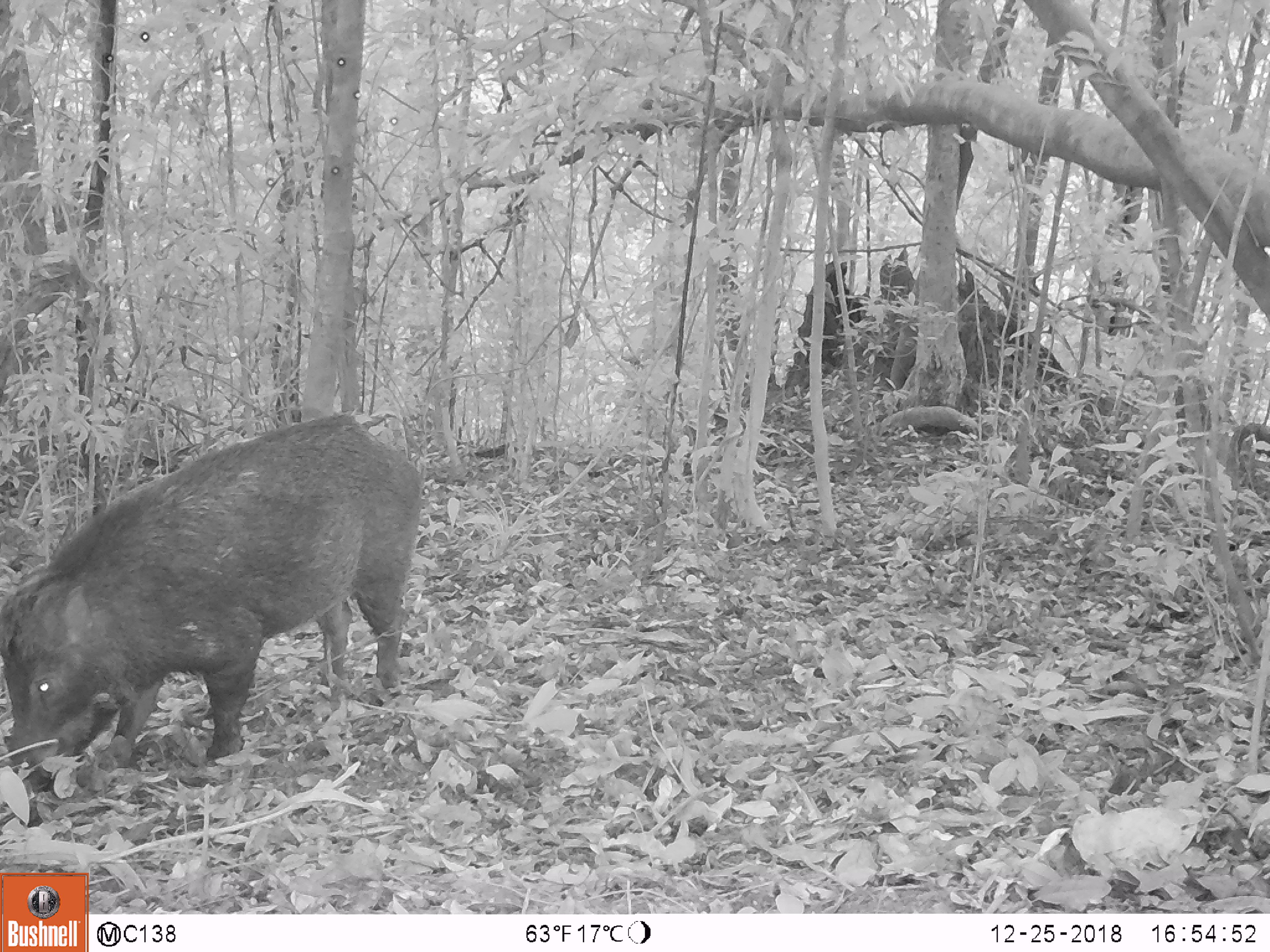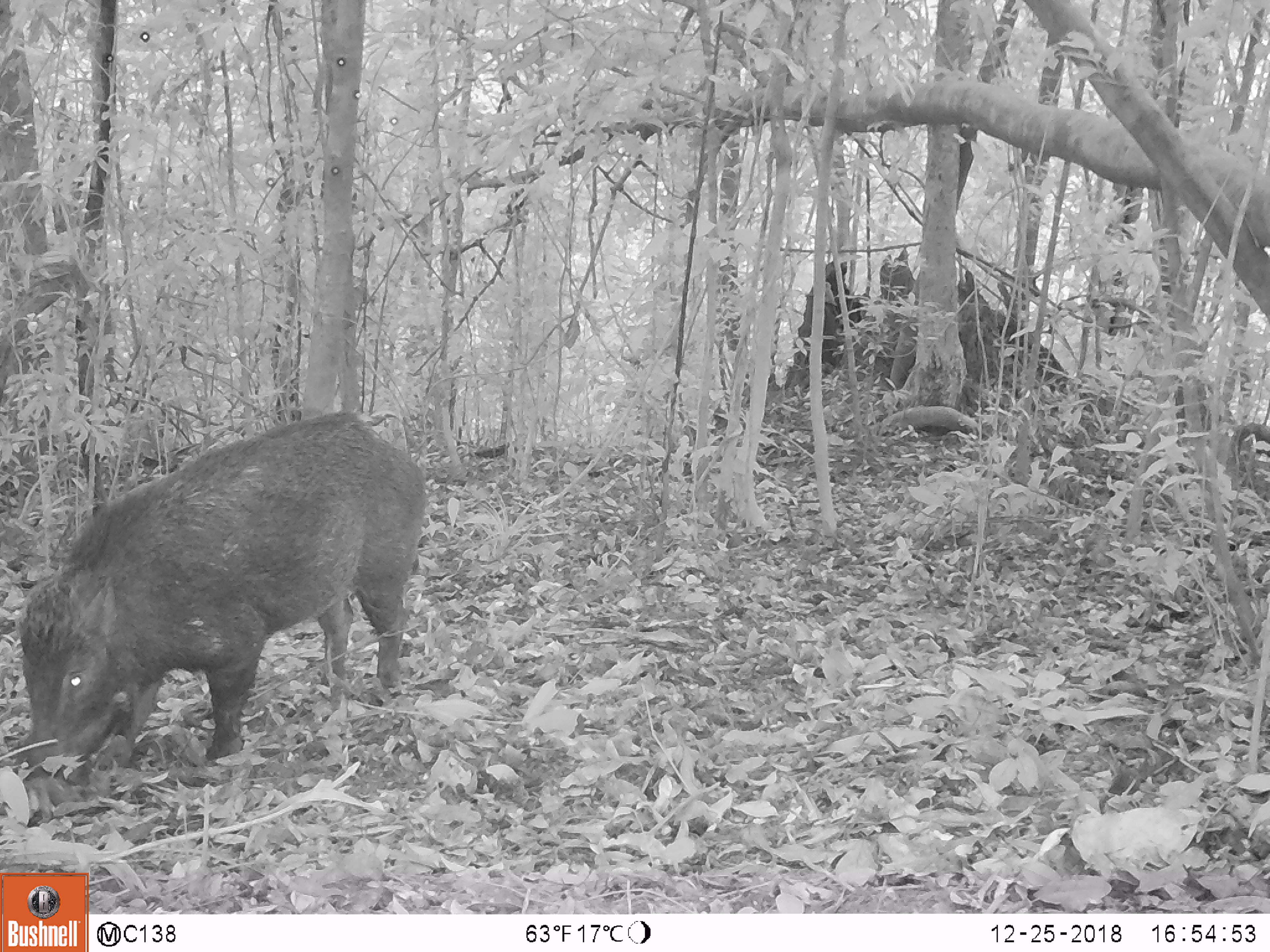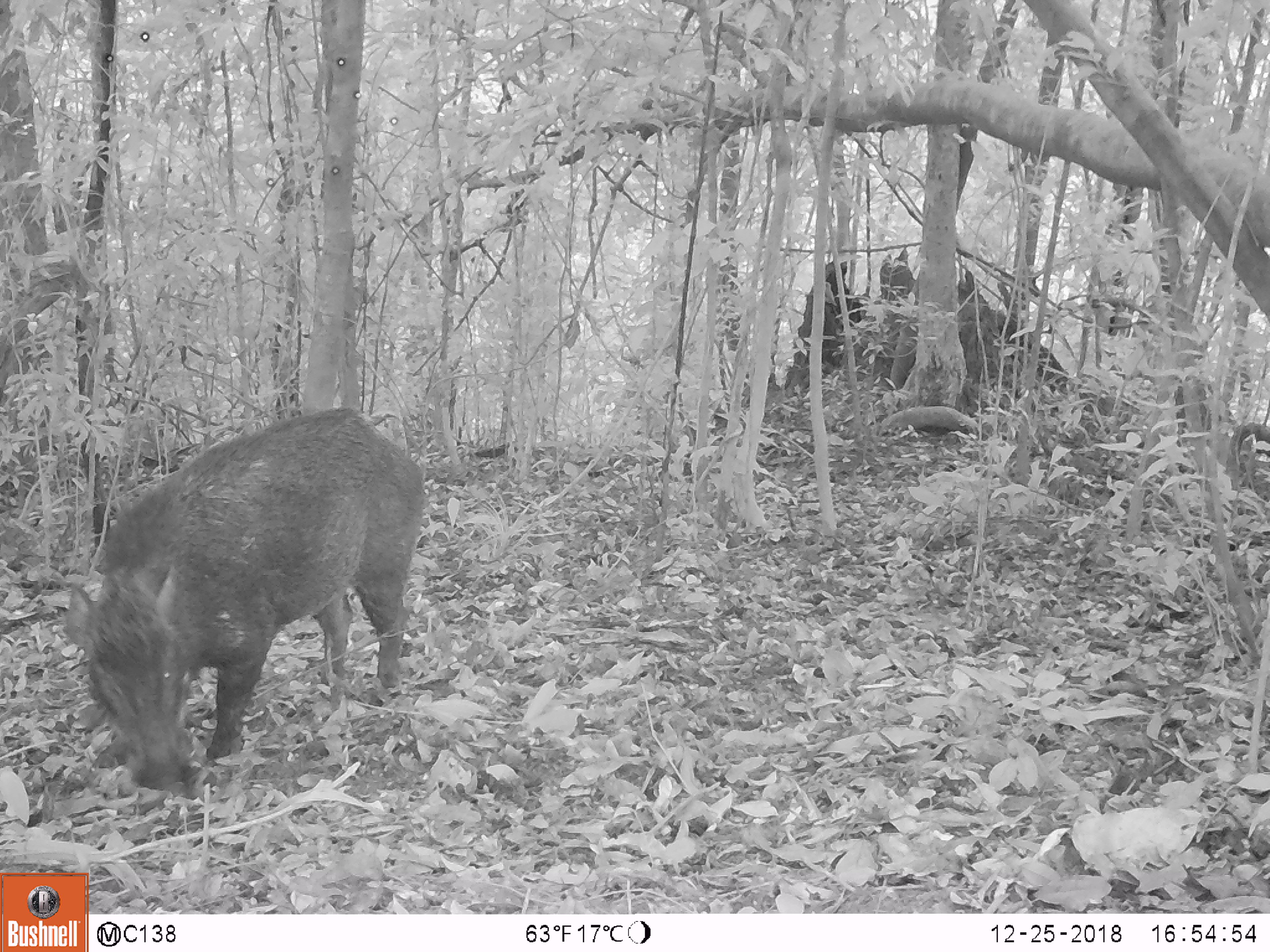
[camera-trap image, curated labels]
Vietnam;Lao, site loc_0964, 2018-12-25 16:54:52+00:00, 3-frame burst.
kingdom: Animalia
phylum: Chordata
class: Mammalia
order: Artiodactyla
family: Suidae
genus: Sus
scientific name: Sus scrofa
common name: eurasian wild pig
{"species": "eurasian wild pig (Sus scrofa)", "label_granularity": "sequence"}